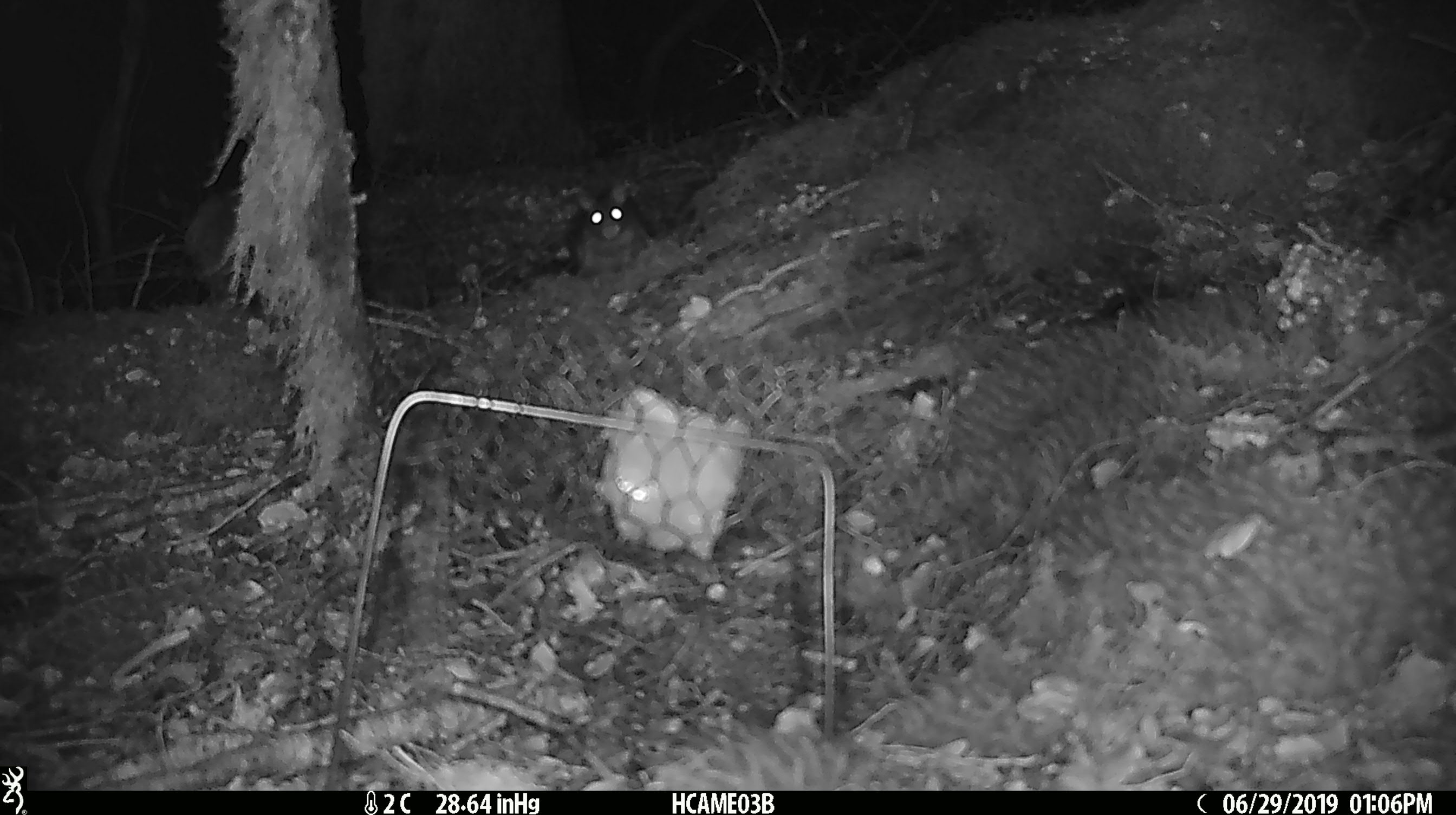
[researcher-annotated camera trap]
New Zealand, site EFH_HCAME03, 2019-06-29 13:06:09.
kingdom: Animalia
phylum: Chordata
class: Mammalia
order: Rodentia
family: Muridae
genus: Rattus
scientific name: Rattus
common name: rat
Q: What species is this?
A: Rat (Rattus).